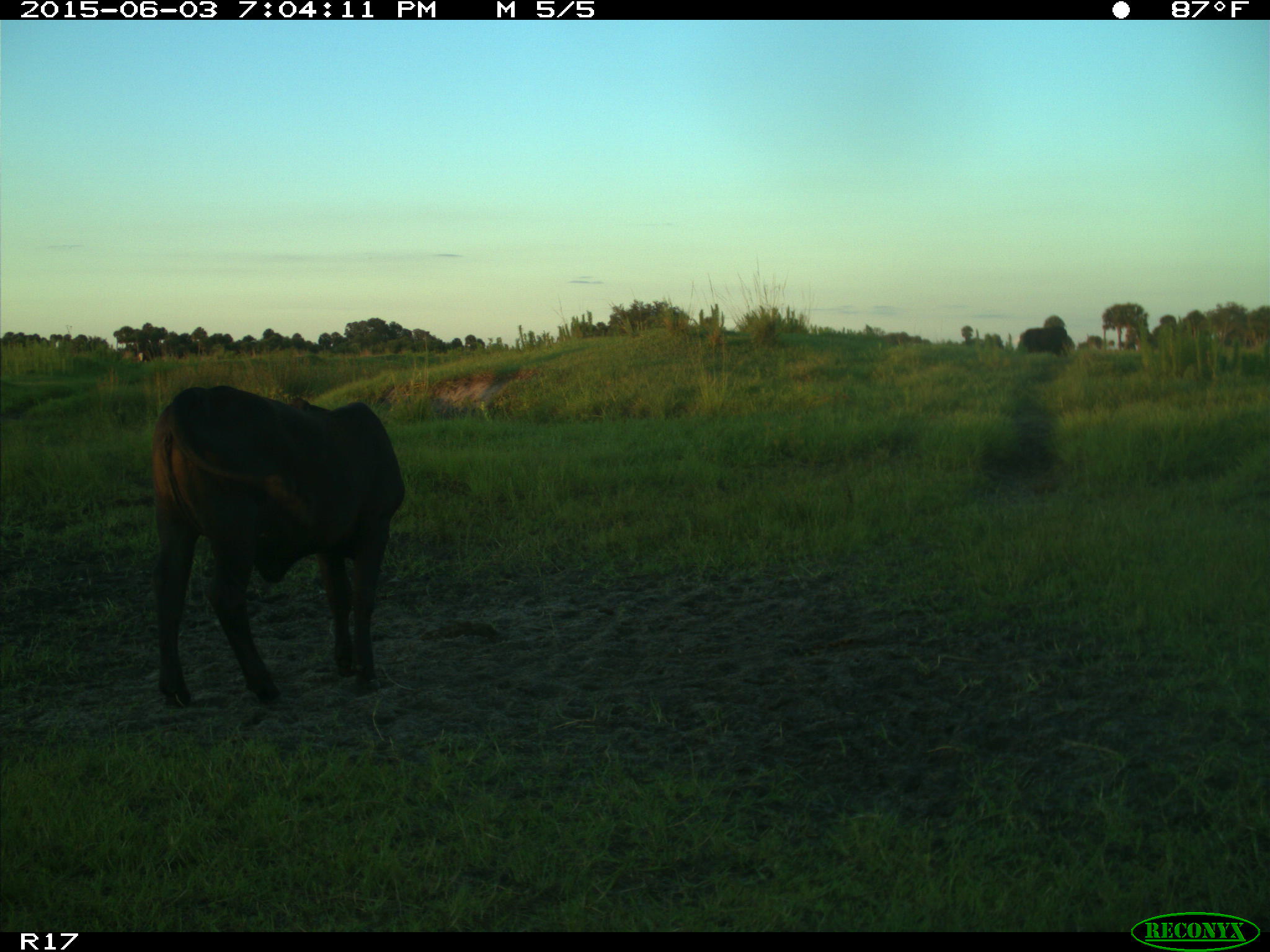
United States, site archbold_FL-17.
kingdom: Animalia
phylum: Chordata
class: Mammalia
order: Artiodactyla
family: Bovidae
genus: Bos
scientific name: Bos taurus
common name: domestic cow